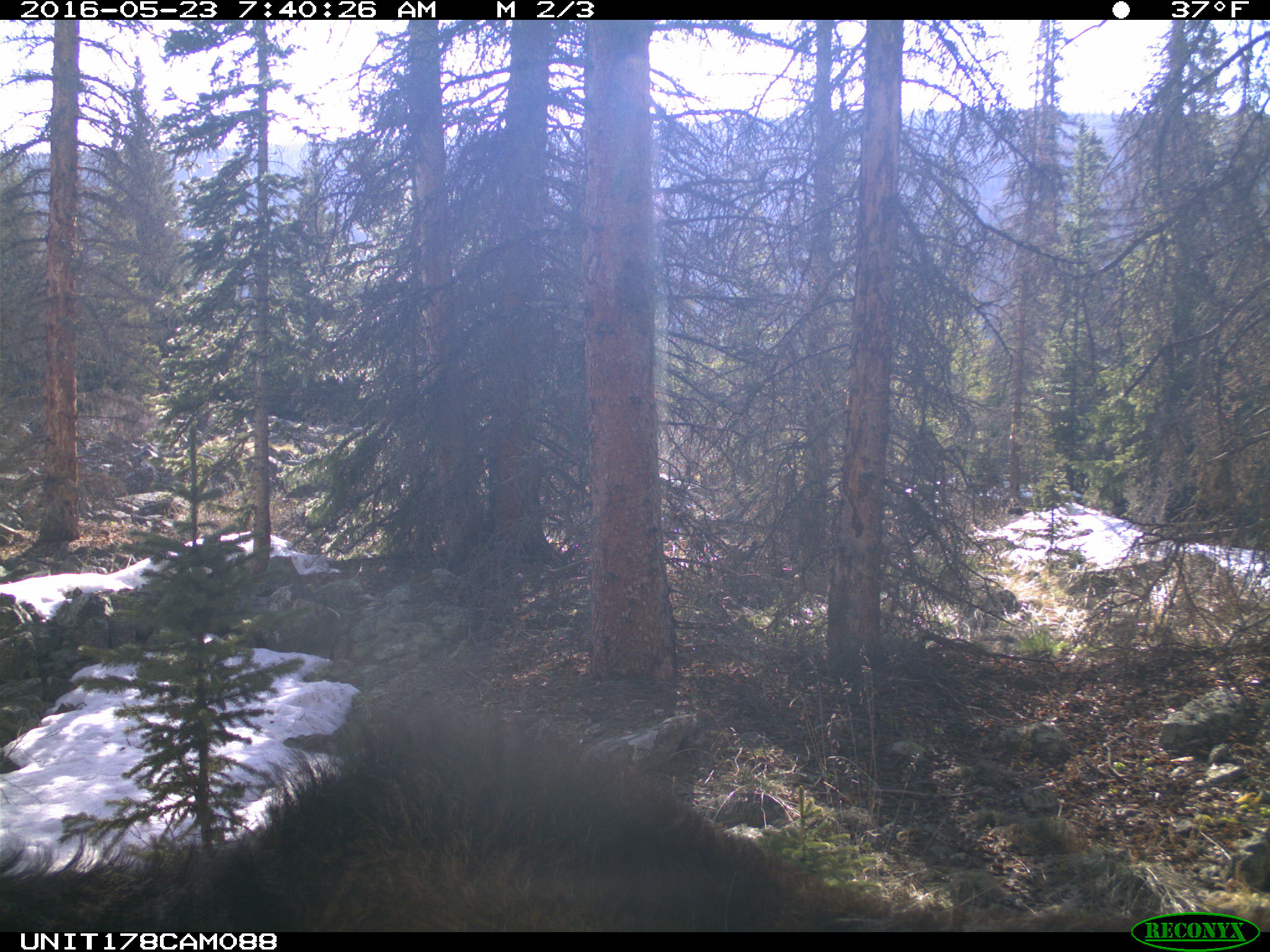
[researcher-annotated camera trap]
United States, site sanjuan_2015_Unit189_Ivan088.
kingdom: Animalia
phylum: Chordata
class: Mammalia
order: Artiodactyla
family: Cervidae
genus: Alces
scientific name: Alces alces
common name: moose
Alces alces (moose).